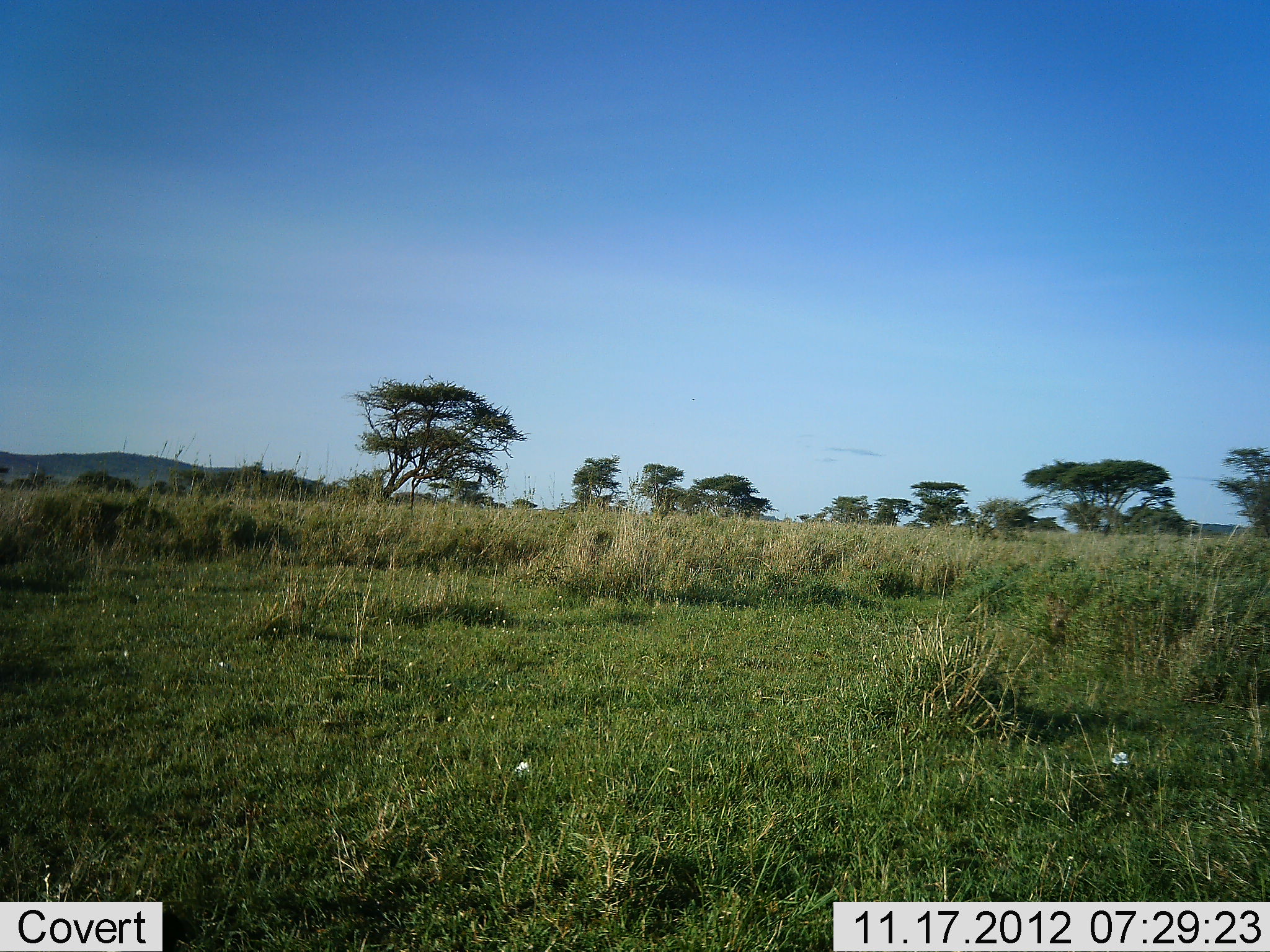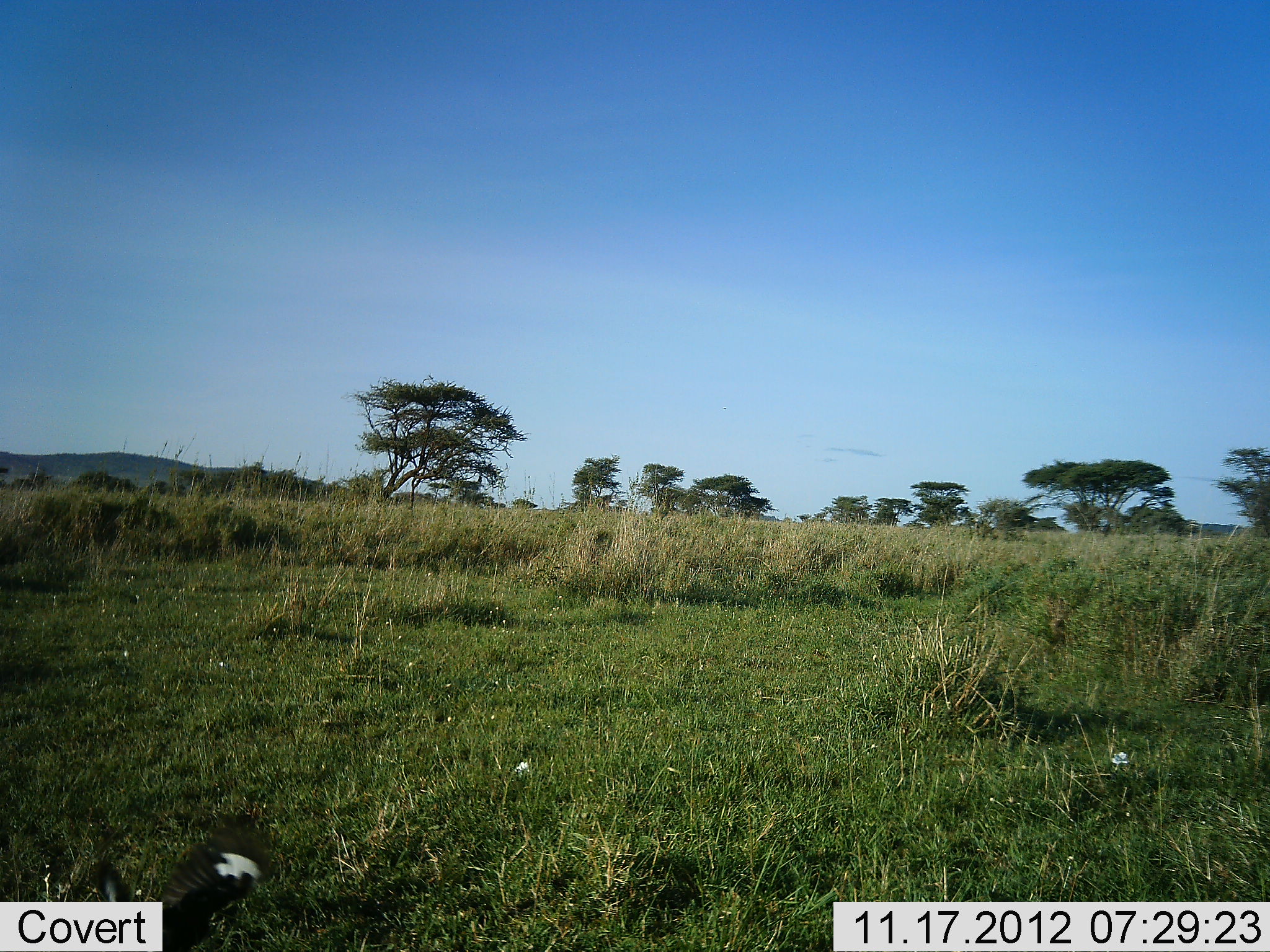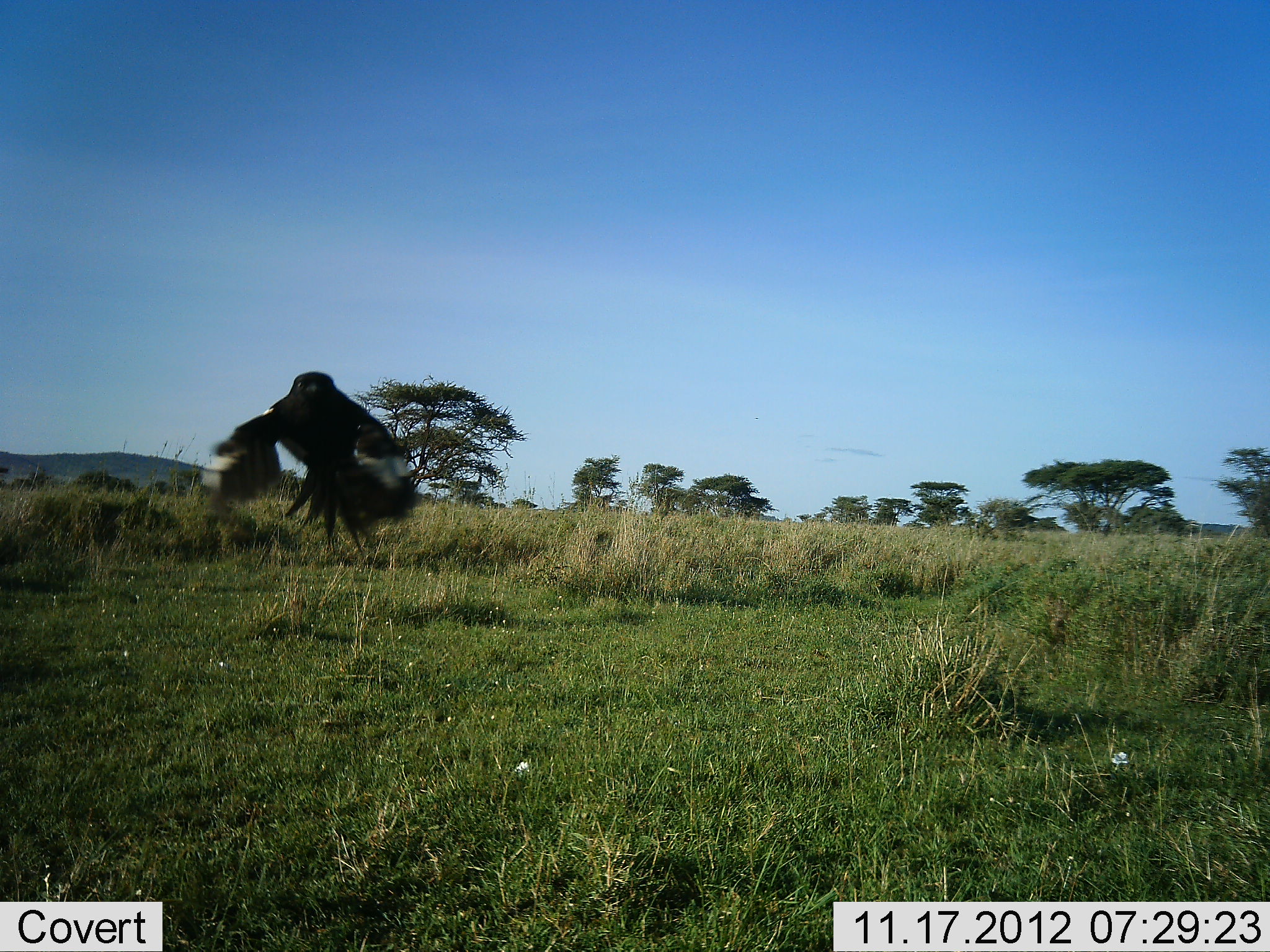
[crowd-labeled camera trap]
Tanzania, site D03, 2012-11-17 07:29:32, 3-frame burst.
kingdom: Animalia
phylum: Chordata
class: Aves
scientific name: Aves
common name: bird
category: otherbird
Otherbird (bird) (Aves), count 1. Behavior (volunteer vote fractions): standing 0%, resting 0%, moving 100%, interacting 0%. Young present (vote fraction): 0%. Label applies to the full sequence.